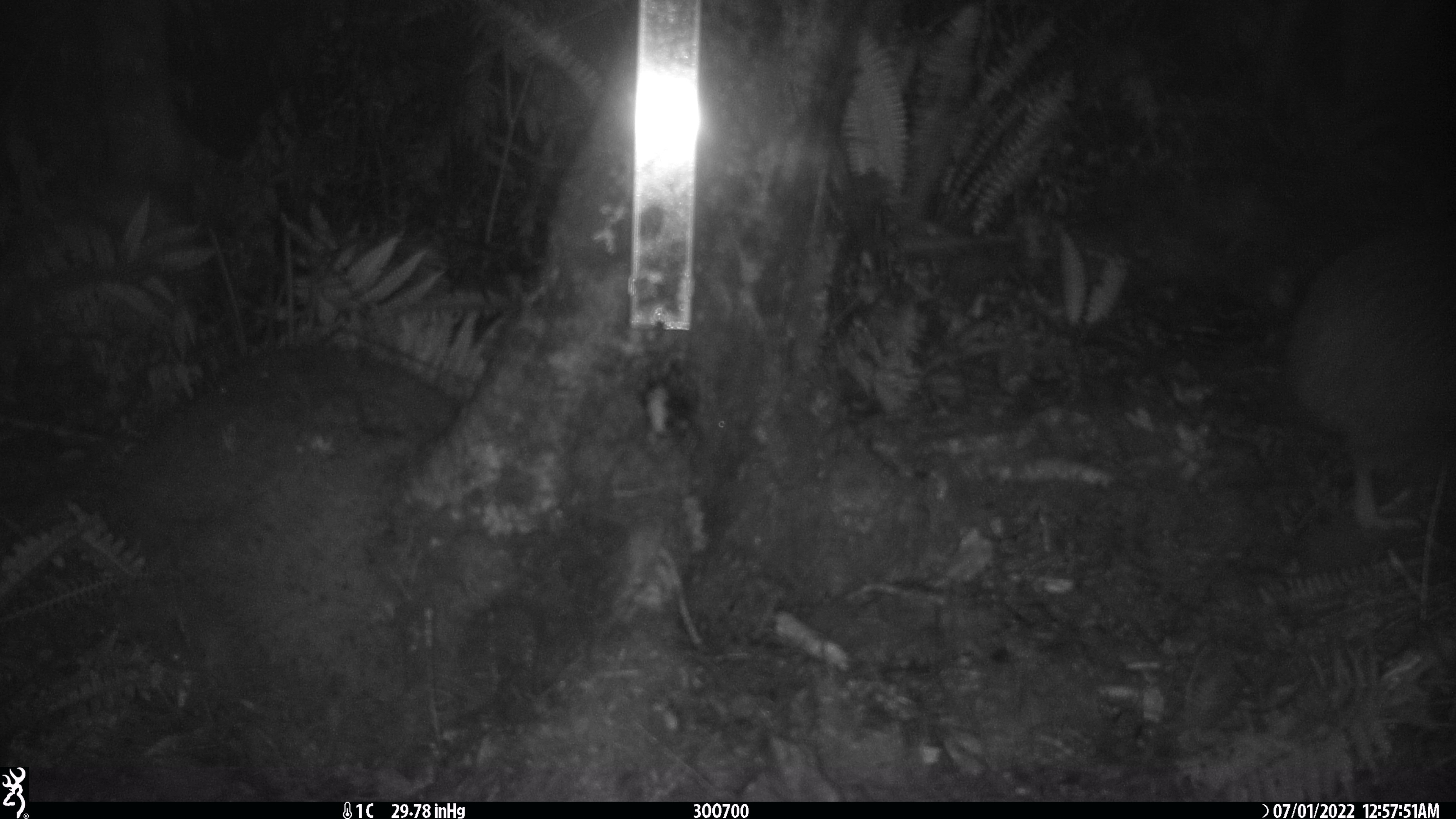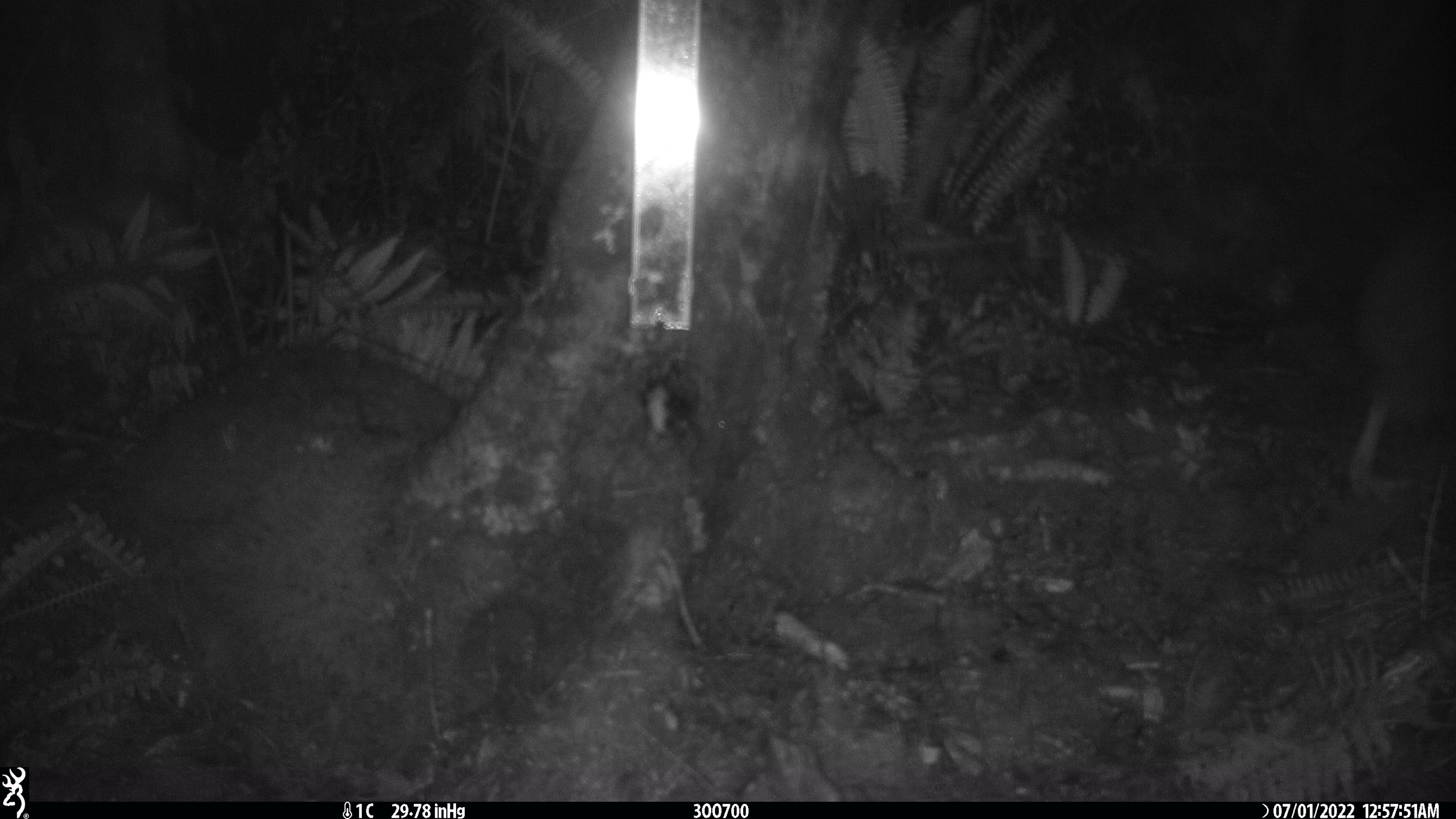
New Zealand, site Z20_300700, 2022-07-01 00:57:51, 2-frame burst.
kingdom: Animalia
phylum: Chordata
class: Aves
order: Apterygiformes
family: Apterygidae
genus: Apteryx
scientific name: Apteryx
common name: kiwi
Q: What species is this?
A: Kiwi (Apteryx).